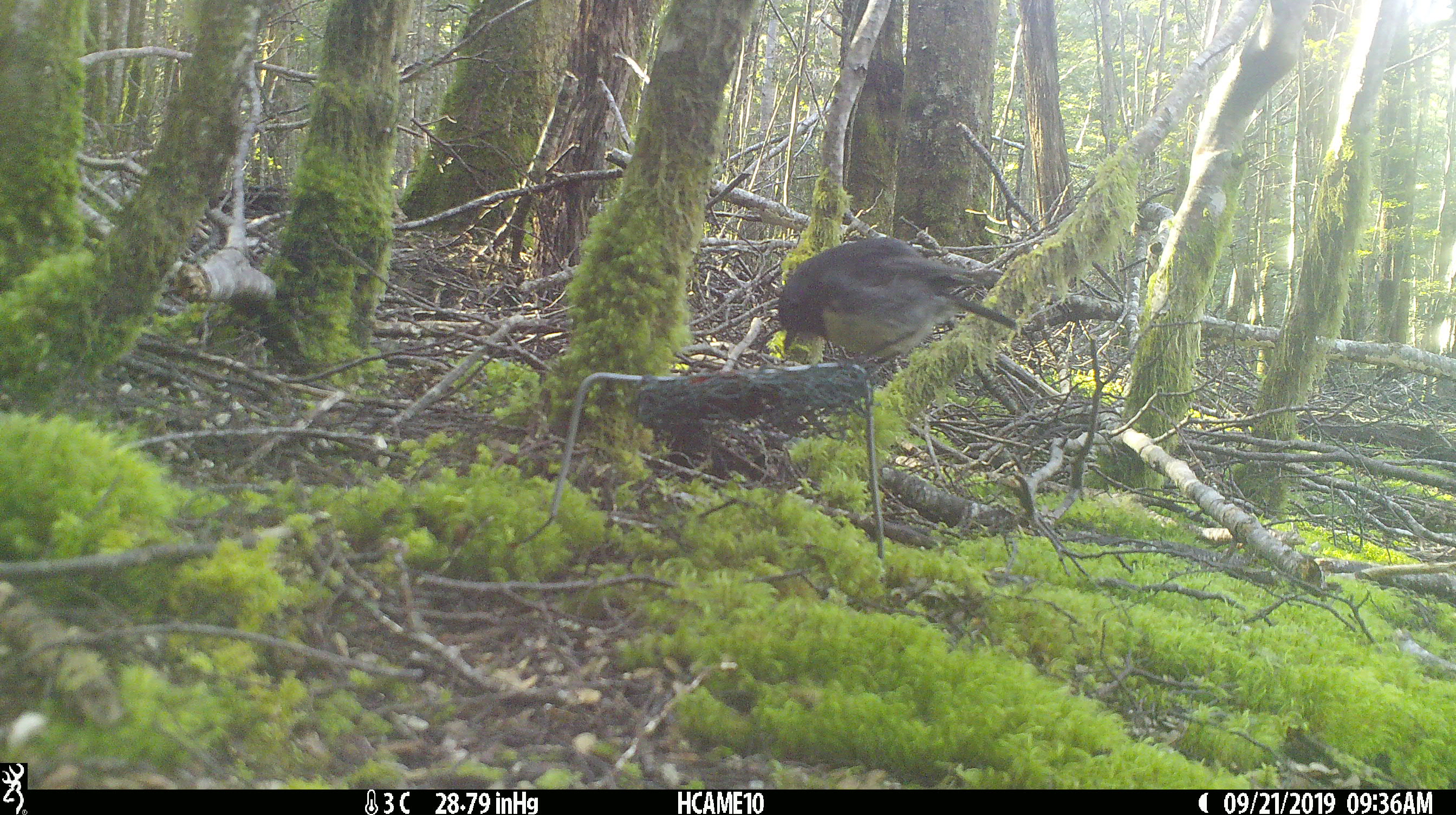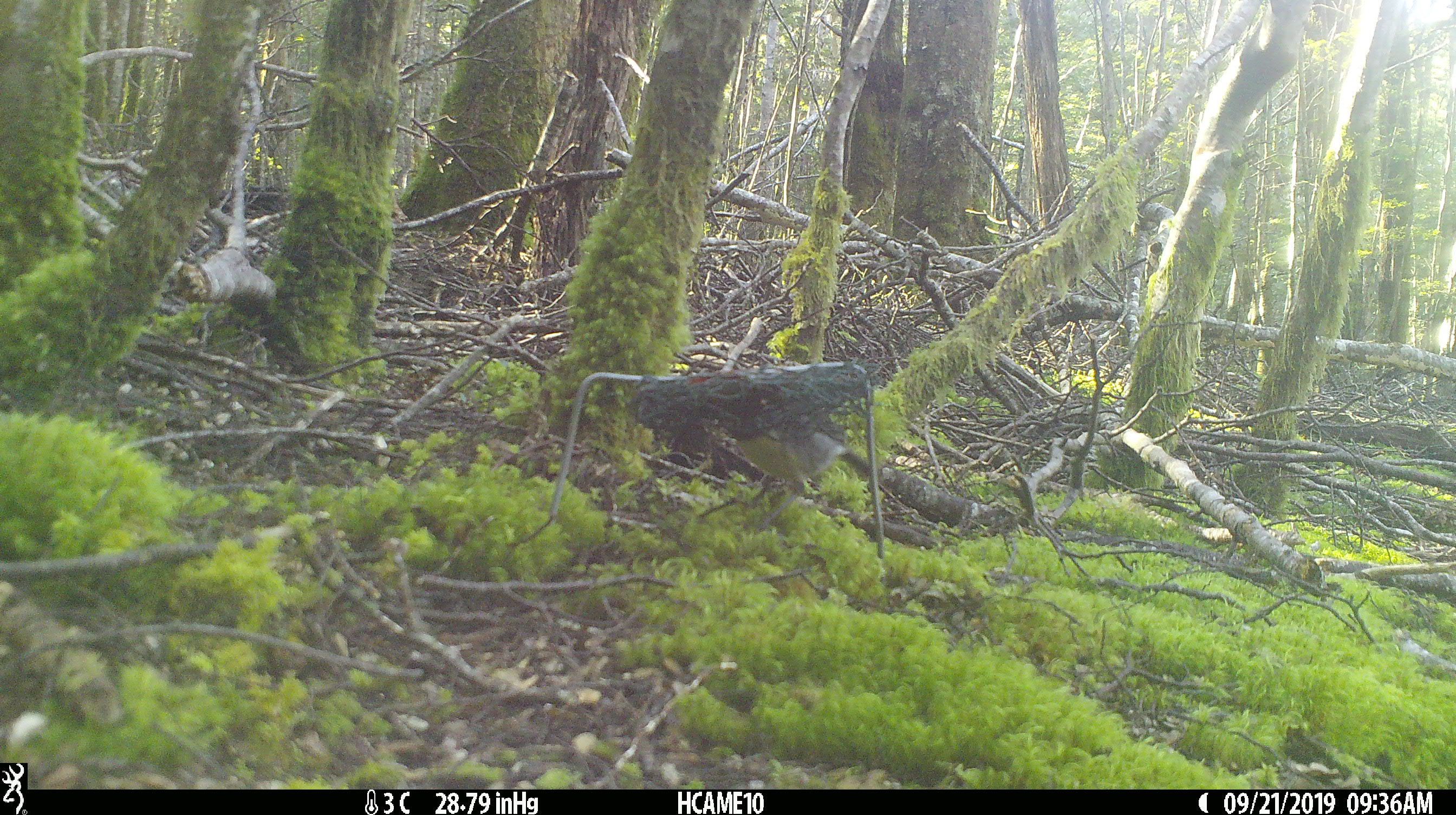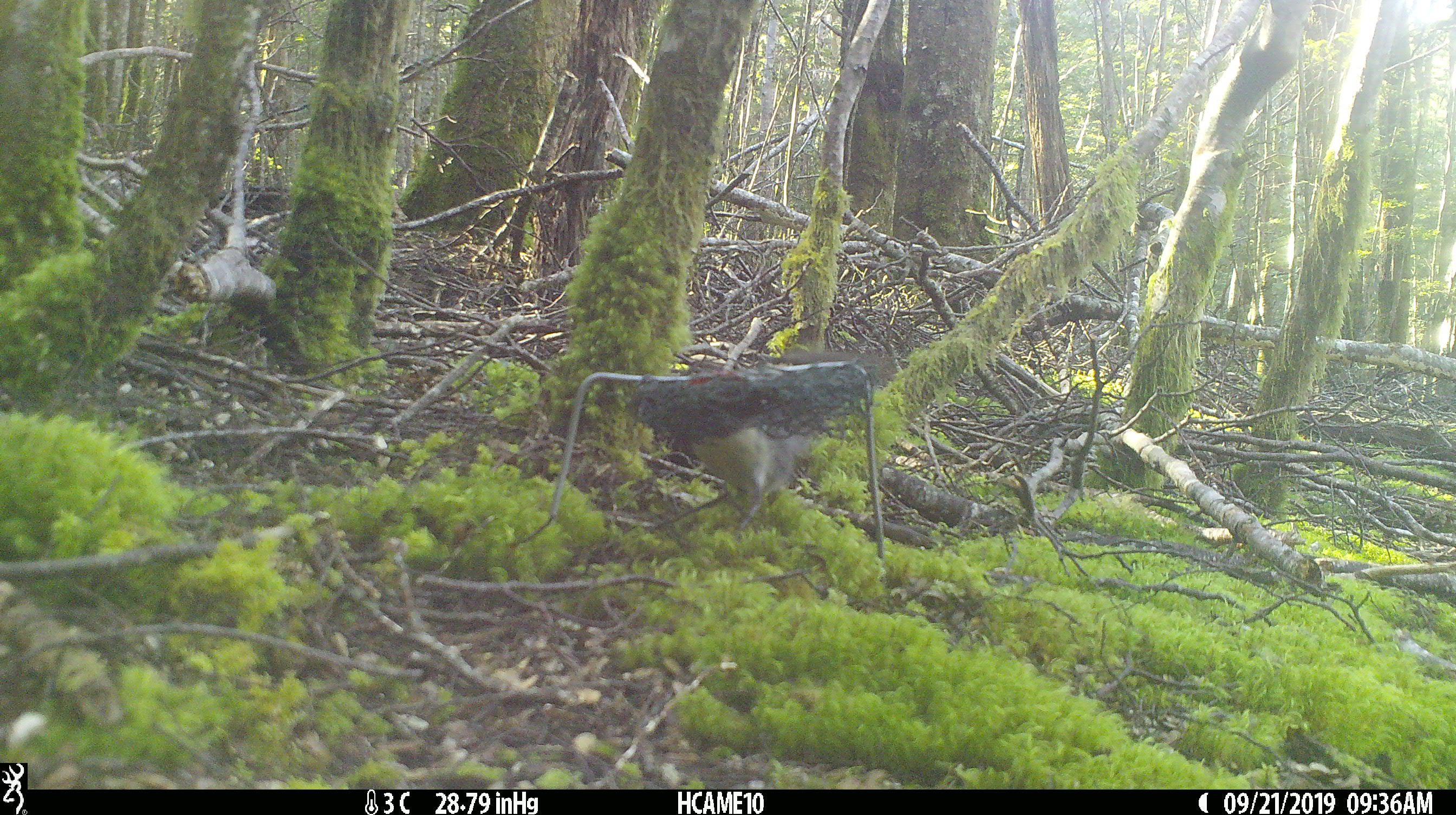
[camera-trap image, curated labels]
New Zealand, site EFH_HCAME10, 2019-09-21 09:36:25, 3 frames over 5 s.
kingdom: Animalia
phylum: Chordata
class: Aves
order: Passeriformes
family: Petroicidae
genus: Petroica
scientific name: Petroica australis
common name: new zealand robin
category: robin